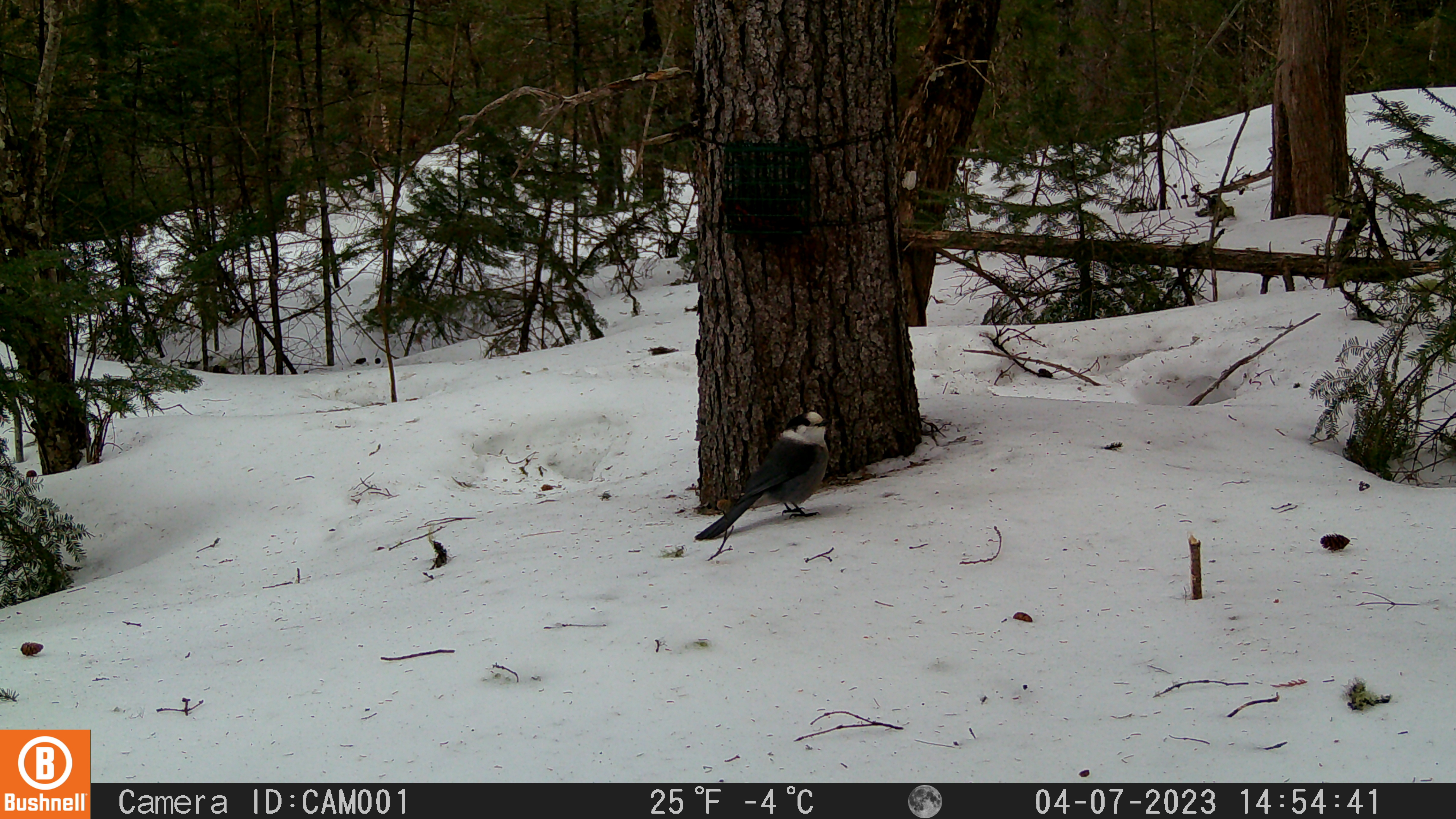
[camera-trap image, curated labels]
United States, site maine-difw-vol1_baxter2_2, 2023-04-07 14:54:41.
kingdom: Animalia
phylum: Chordata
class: Aves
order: Passeriformes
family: Corvidae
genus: Perisoreus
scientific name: Perisoreus canadensis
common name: canada jay